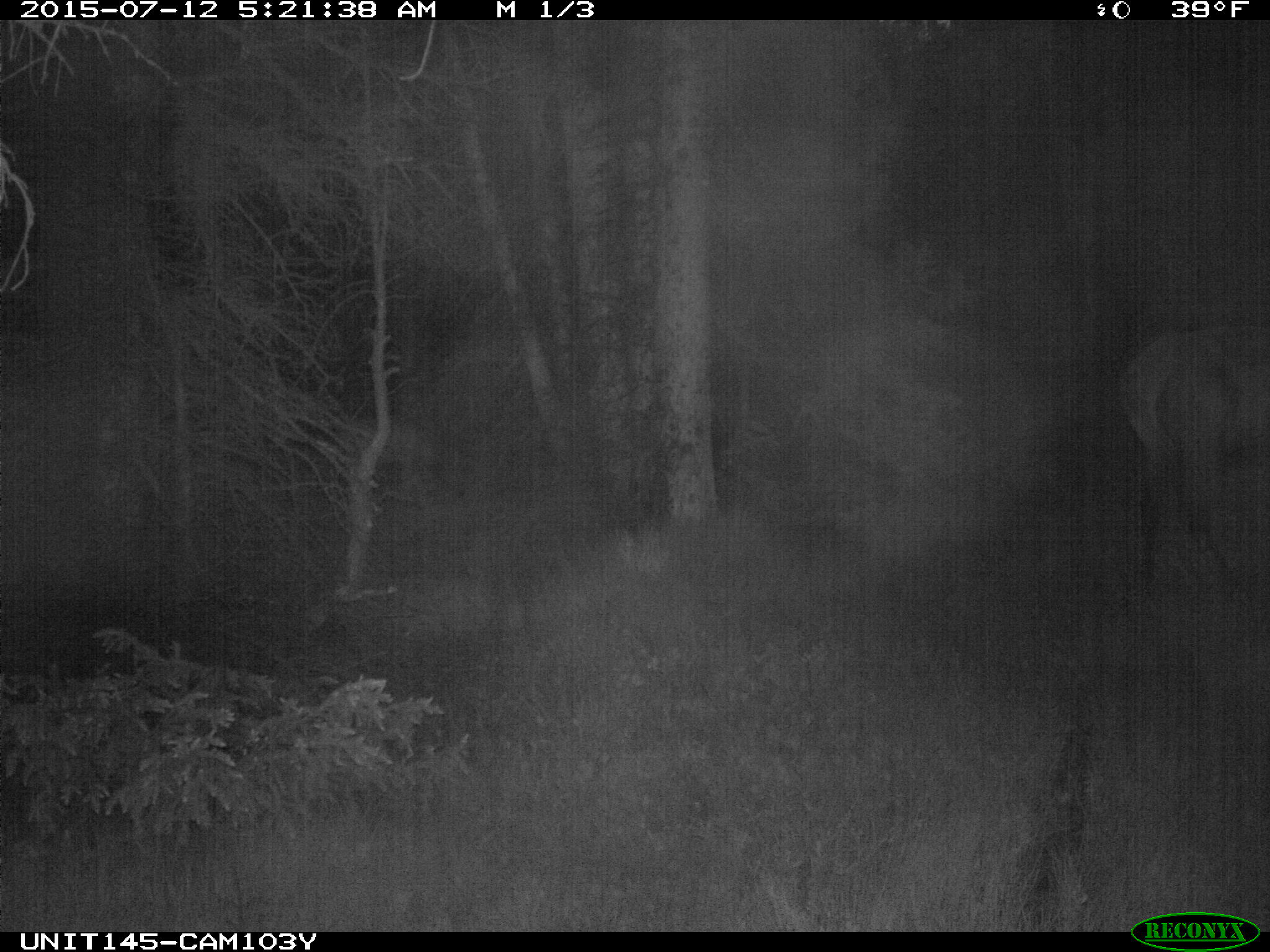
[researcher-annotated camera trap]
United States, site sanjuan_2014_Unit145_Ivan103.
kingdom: Animalia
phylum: Chordata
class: Mammalia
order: Artiodactyla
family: Cervidae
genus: Cervus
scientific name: Cervus elaphus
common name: red deer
Cervus elaphus (red deer).